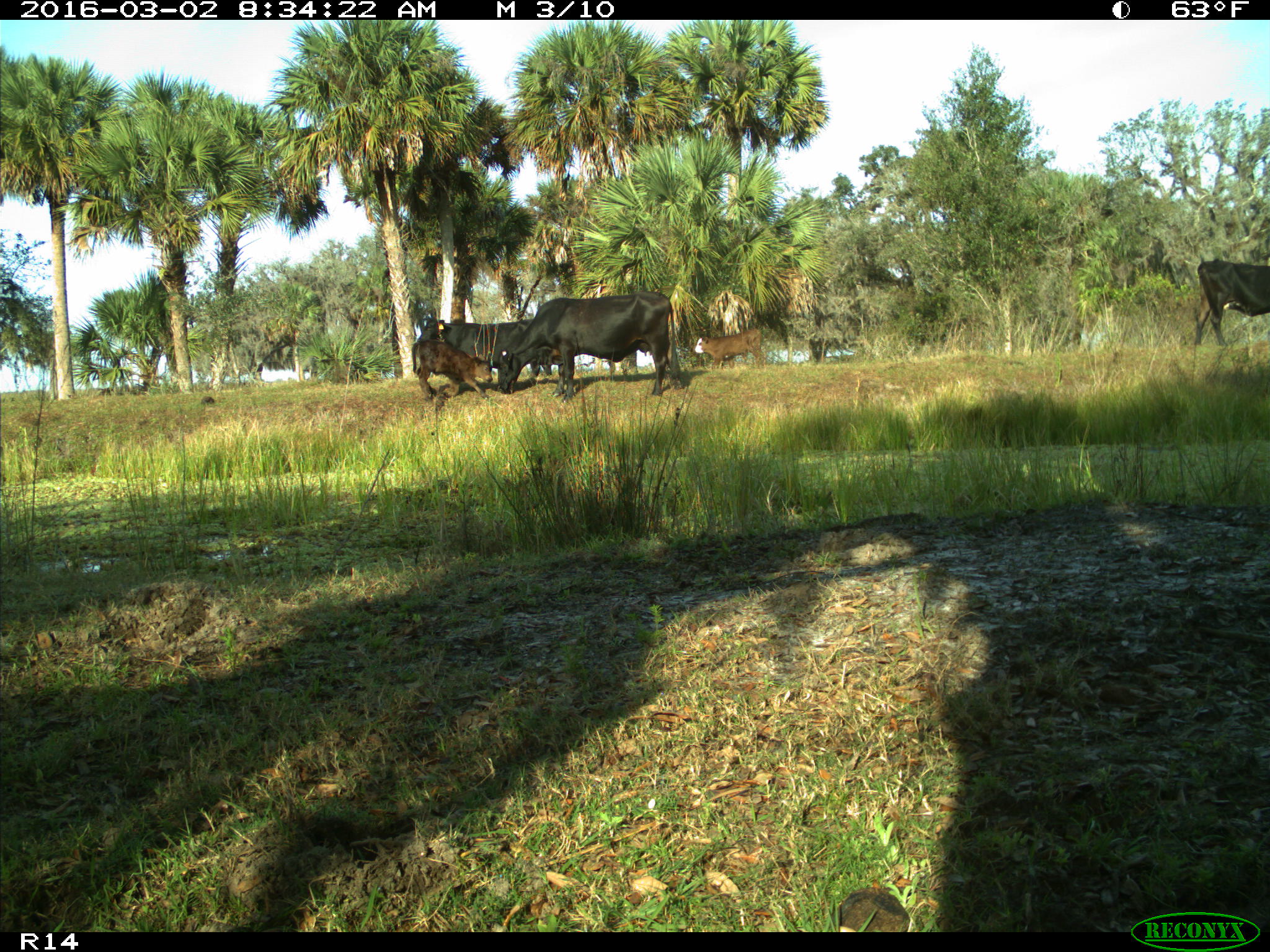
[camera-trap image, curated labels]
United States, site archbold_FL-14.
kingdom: Animalia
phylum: Chordata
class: Mammalia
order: Artiodactyla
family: Bovidae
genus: Bos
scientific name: Bos taurus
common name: domestic cow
Bos taurus (domestic cow).